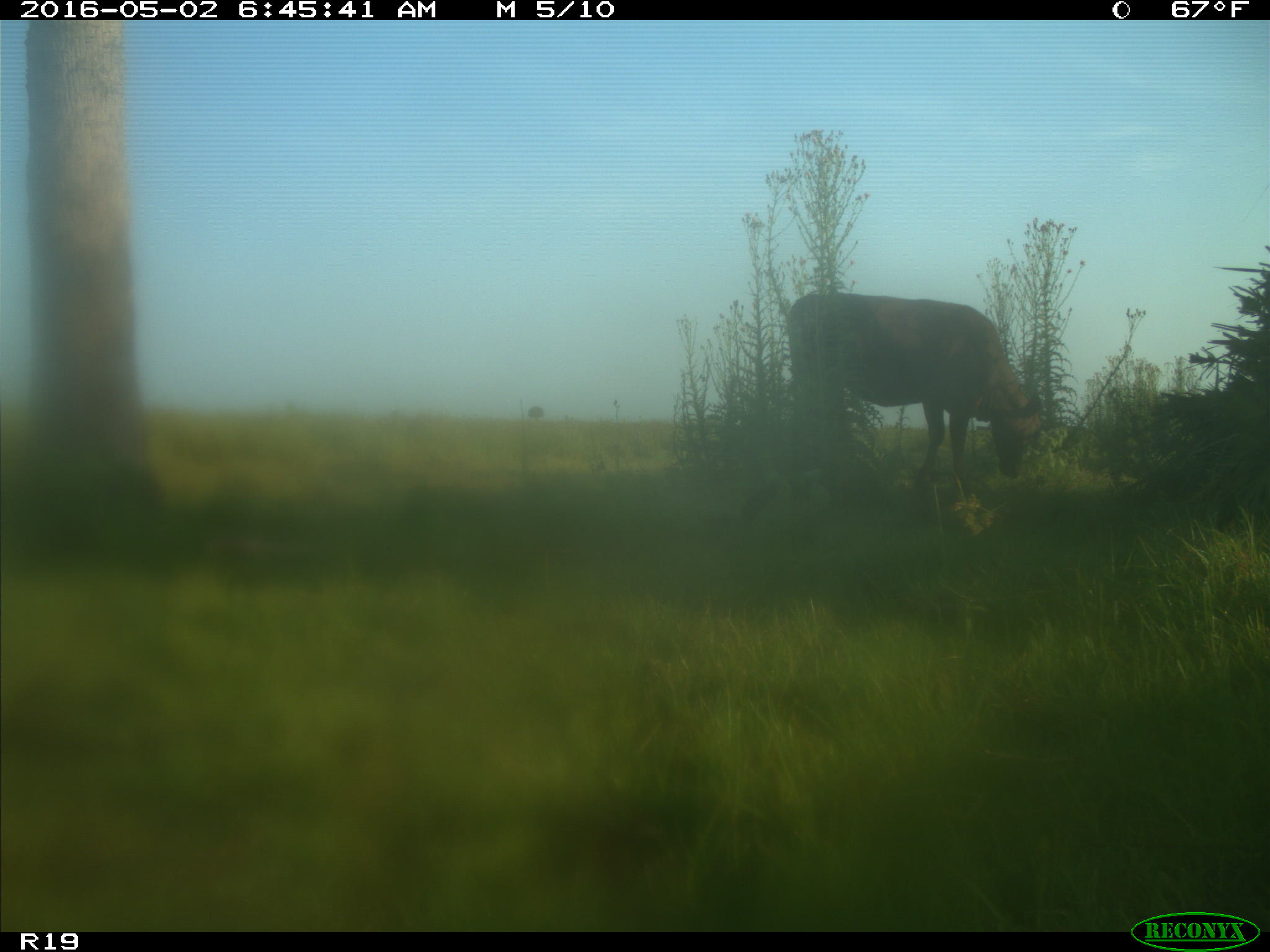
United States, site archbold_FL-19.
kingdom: Animalia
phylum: Chordata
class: Mammalia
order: Artiodactyla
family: Bovidae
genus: Bos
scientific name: Bos taurus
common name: domestic cow